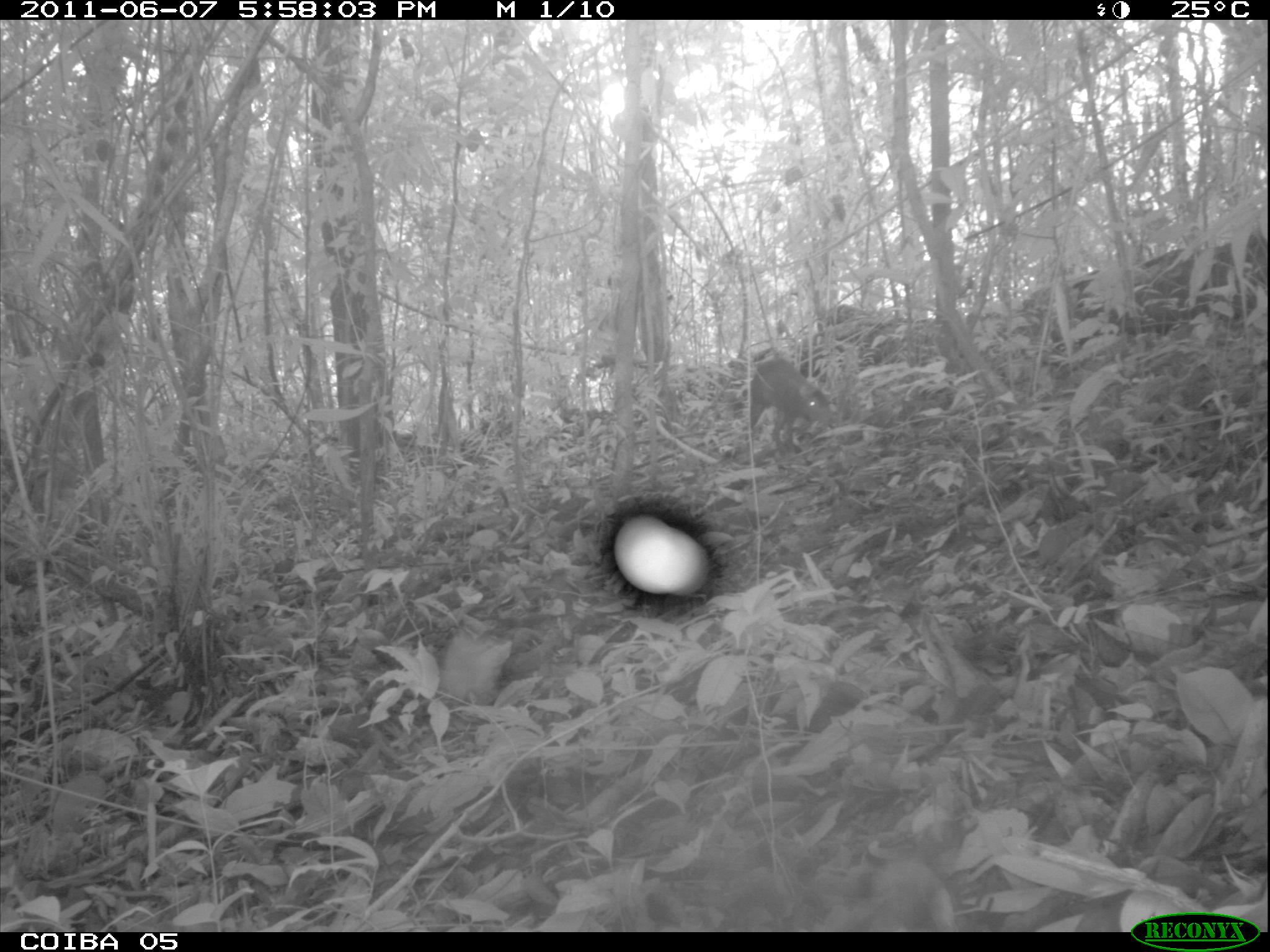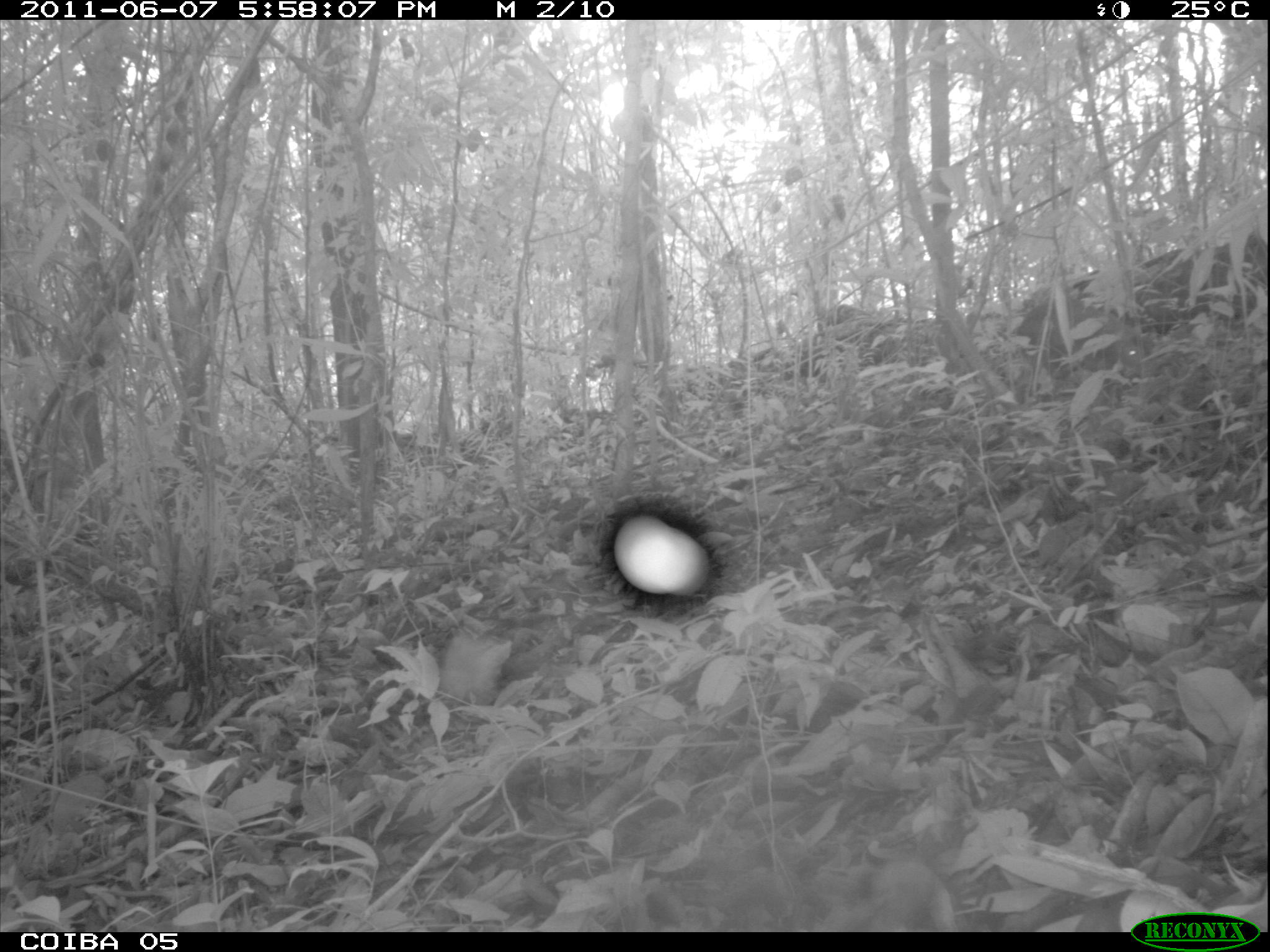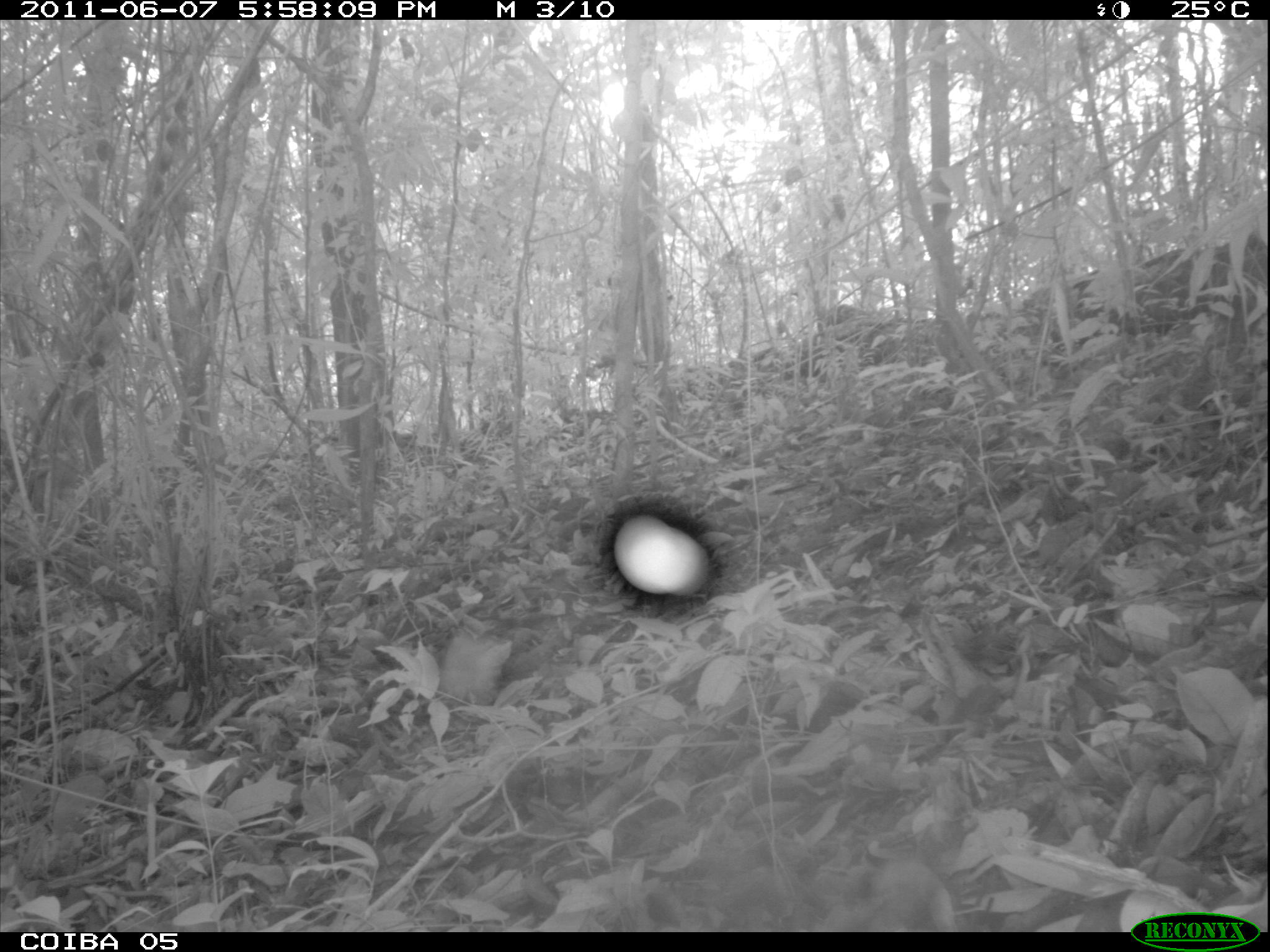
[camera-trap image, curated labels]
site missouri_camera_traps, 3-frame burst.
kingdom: Animalia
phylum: Chordata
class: Mammalia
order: Rodentia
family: Dasyproctidae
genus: Dasyprocta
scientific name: Dasyprocta coibae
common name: coiban agouti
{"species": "coiban agouti (Dasyprocta coibae)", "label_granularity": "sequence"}